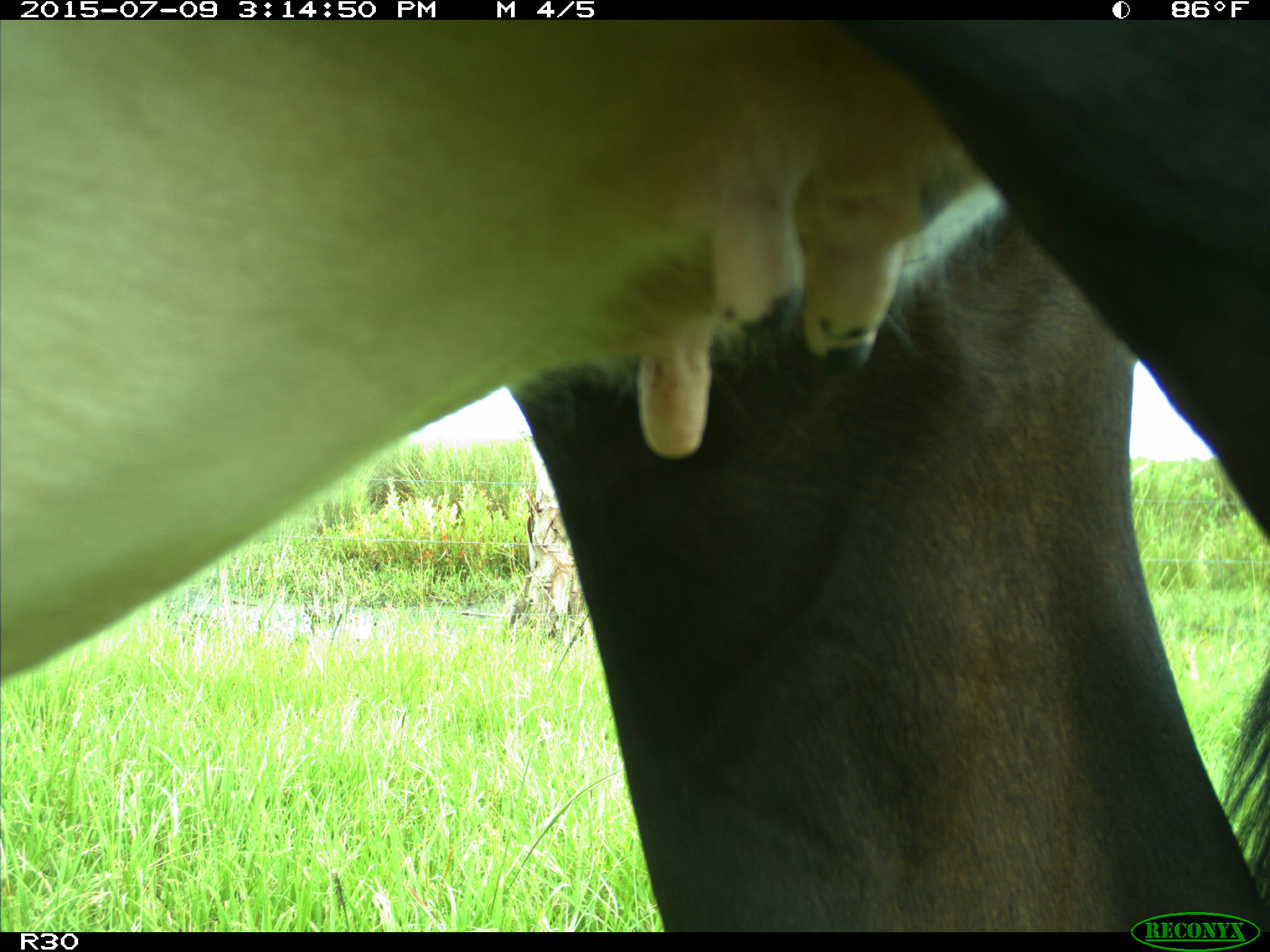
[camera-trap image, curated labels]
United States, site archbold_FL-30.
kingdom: Animalia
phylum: Chordata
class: Mammalia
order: Artiodactyla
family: Bovidae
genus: Bos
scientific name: Bos taurus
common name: domestic cow